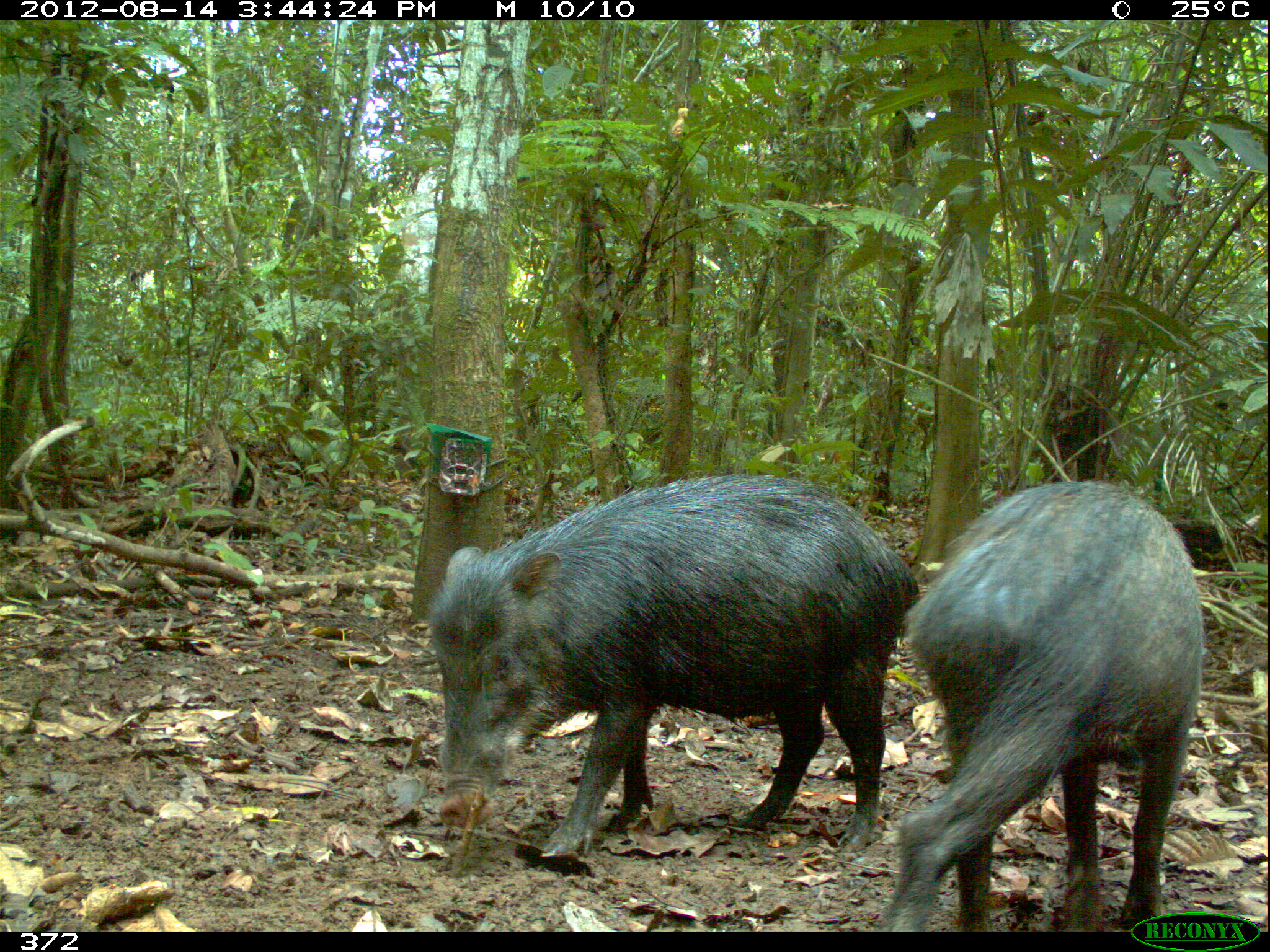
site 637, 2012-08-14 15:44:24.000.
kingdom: Animalia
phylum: Chordata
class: Mammalia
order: Artiodactyla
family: Tayassuidae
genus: Tayassu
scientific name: Tayassu pecari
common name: white-lipped peccary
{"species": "Tayassu pecari (white-lipped peccary)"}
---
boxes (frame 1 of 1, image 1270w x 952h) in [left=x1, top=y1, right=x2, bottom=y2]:
tayassu pecari: [left=426, top=472, right=921, bottom=865]; [left=875, top=478, right=1204, bottom=930]